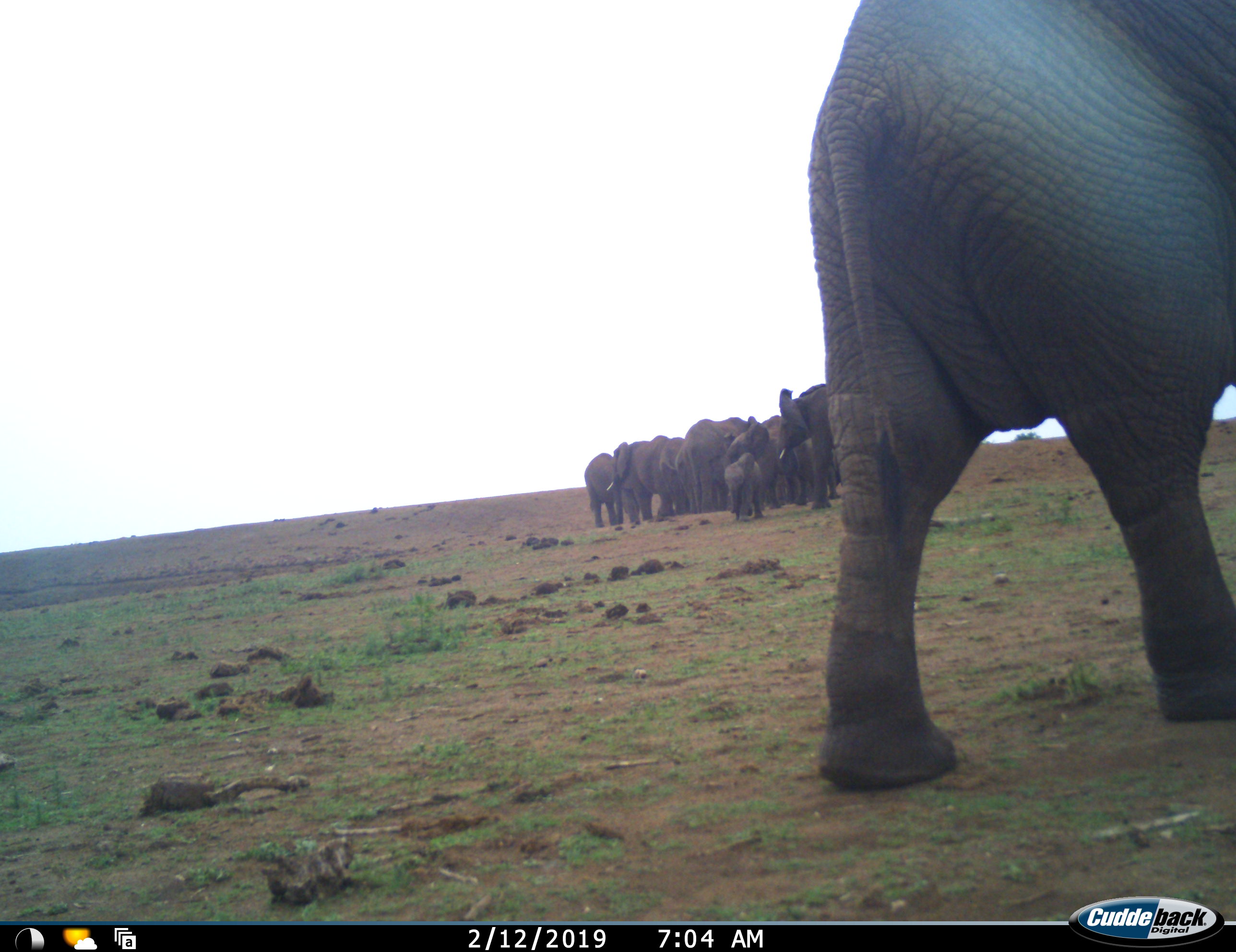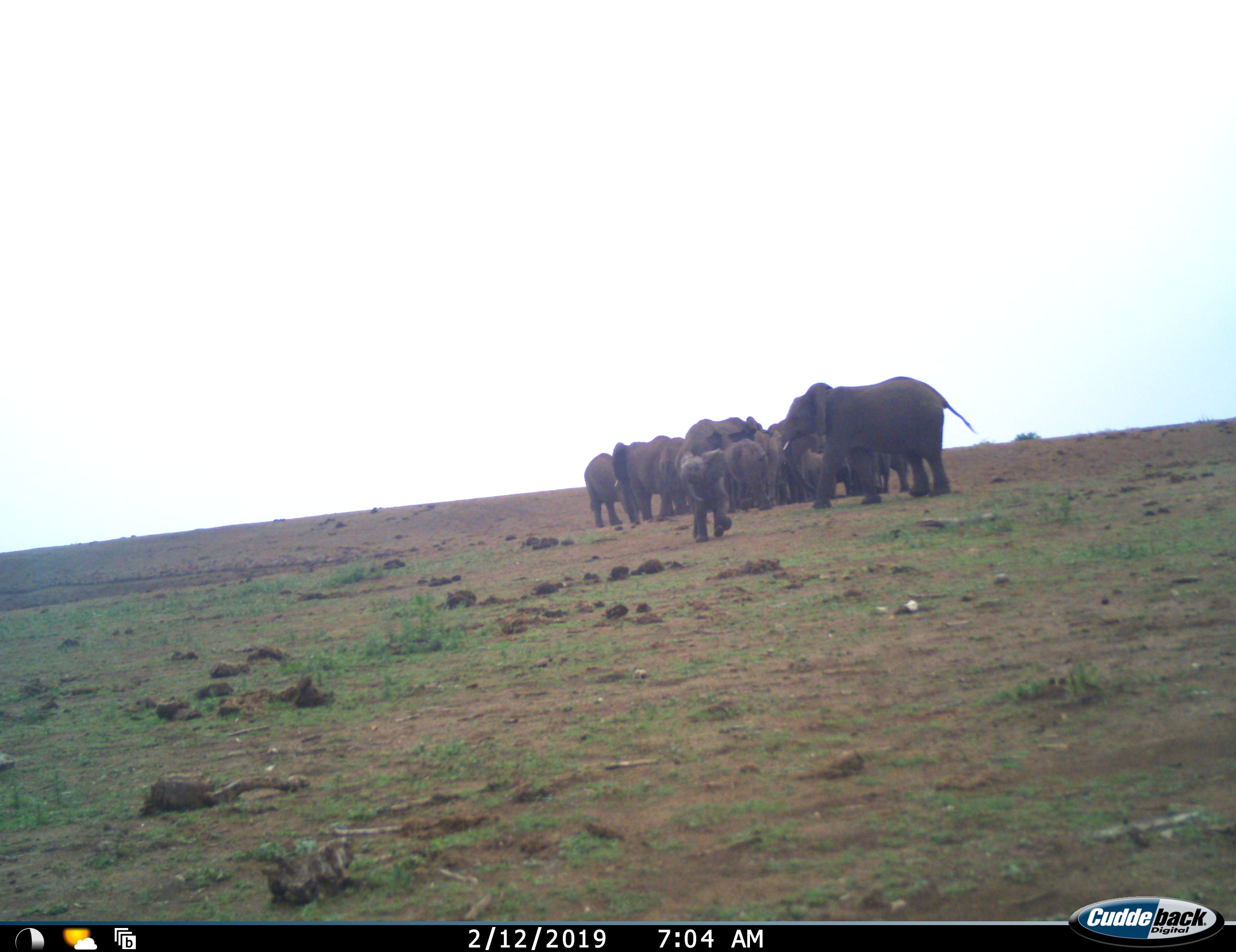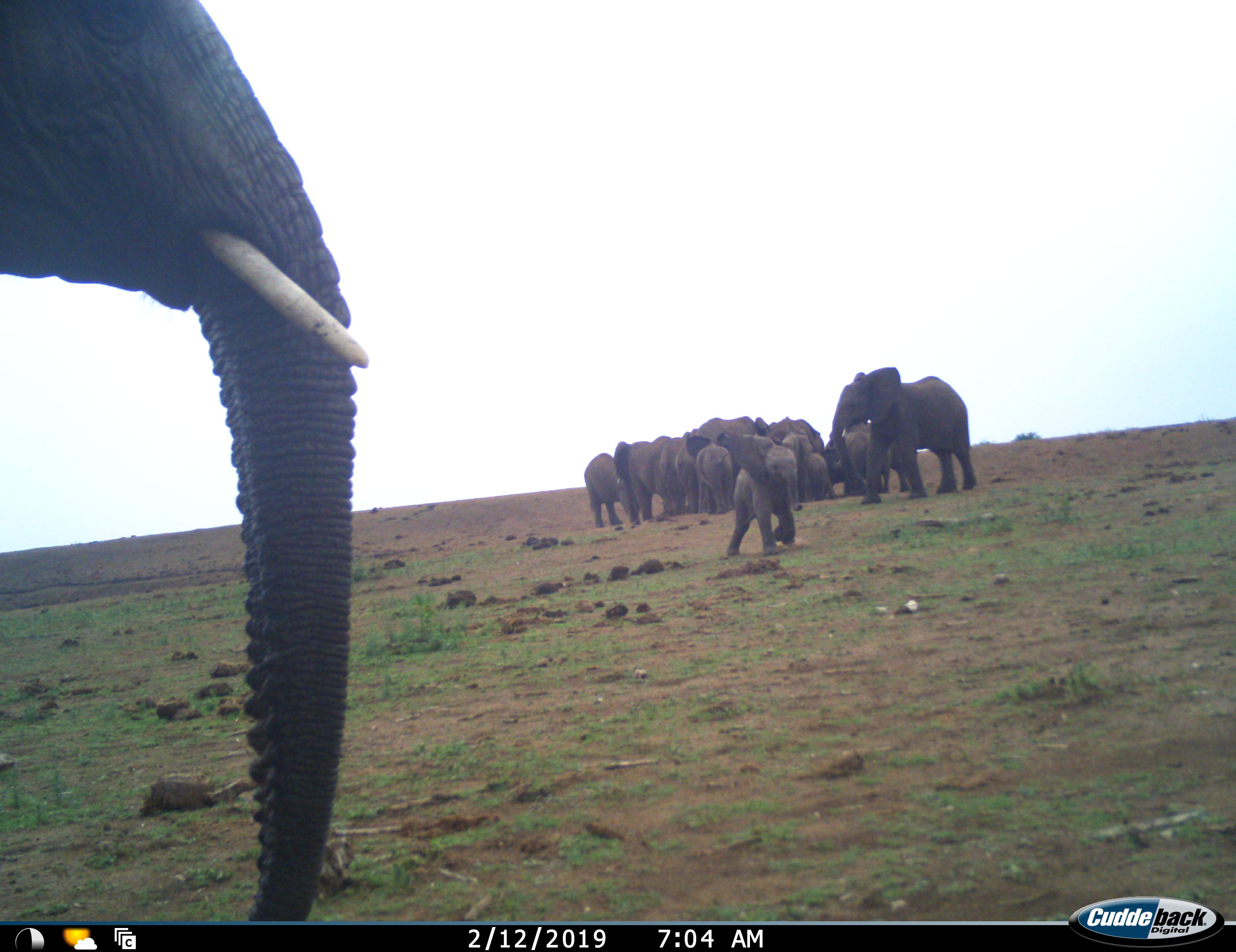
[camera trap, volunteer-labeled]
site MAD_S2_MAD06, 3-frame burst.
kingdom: Animalia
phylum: Chordata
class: Mammalia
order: Proboscidea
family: Elephantidae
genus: Loxodonta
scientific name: Loxodonta africana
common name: african bush elephant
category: elephant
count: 11-50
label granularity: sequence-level